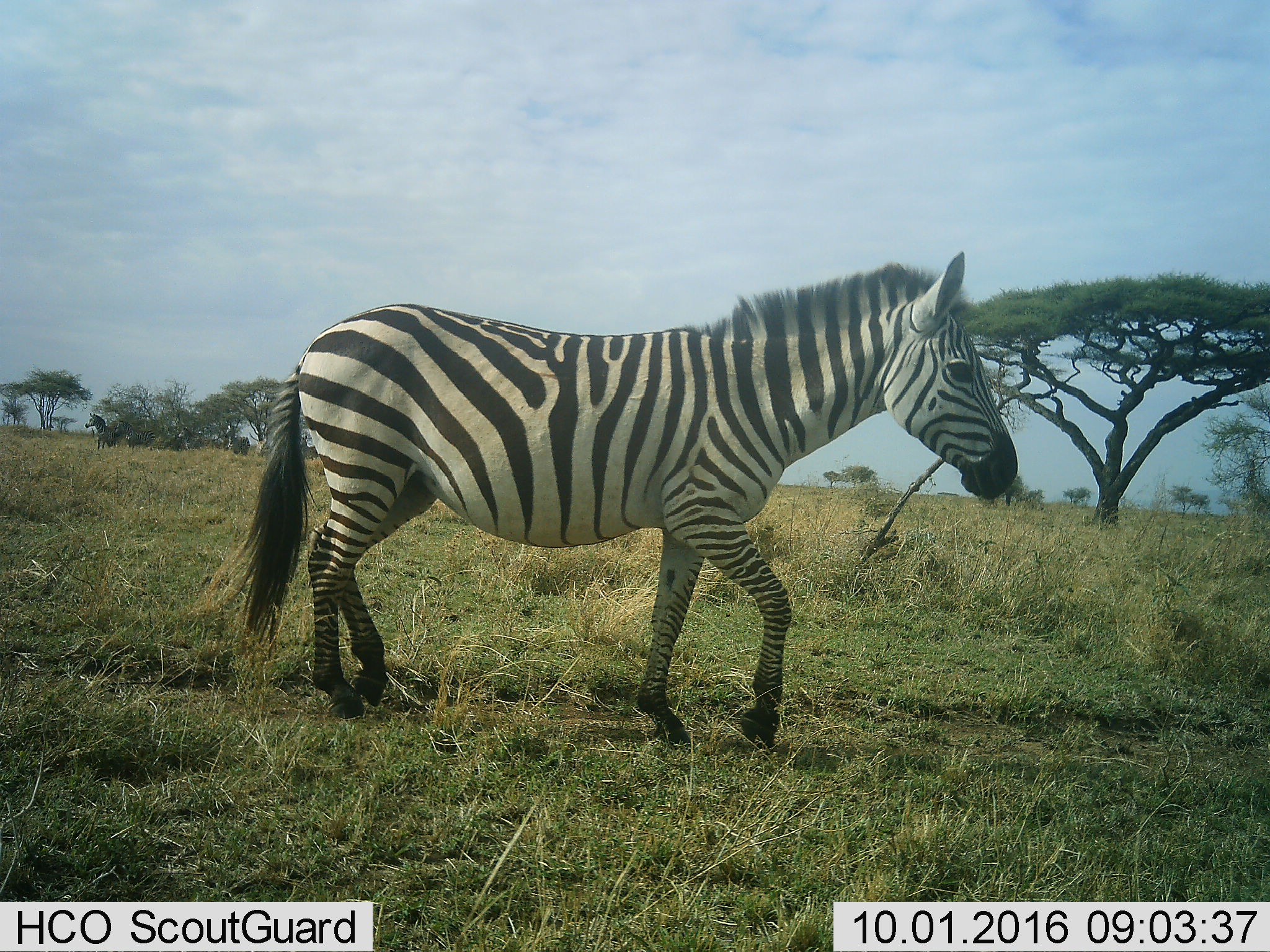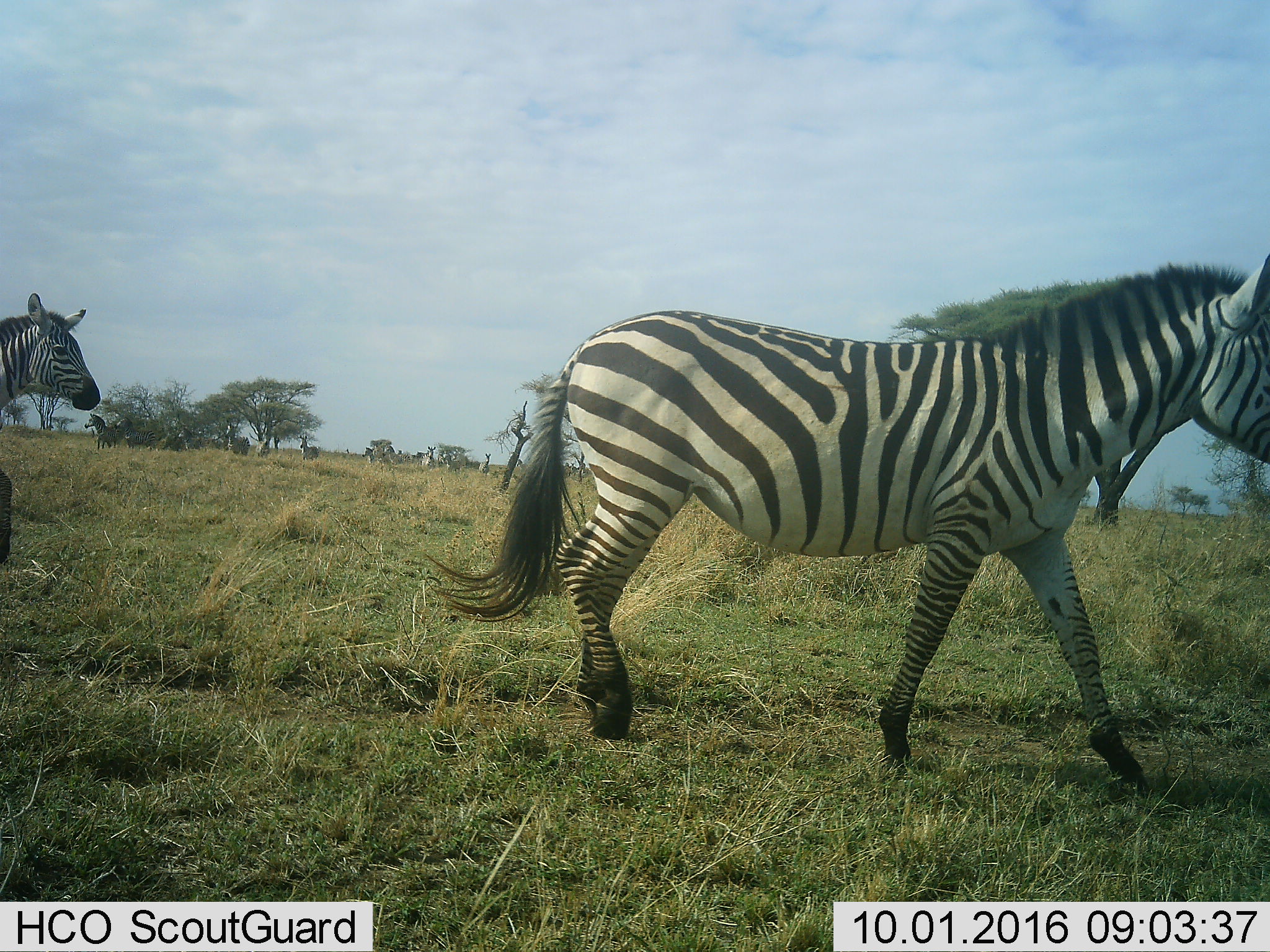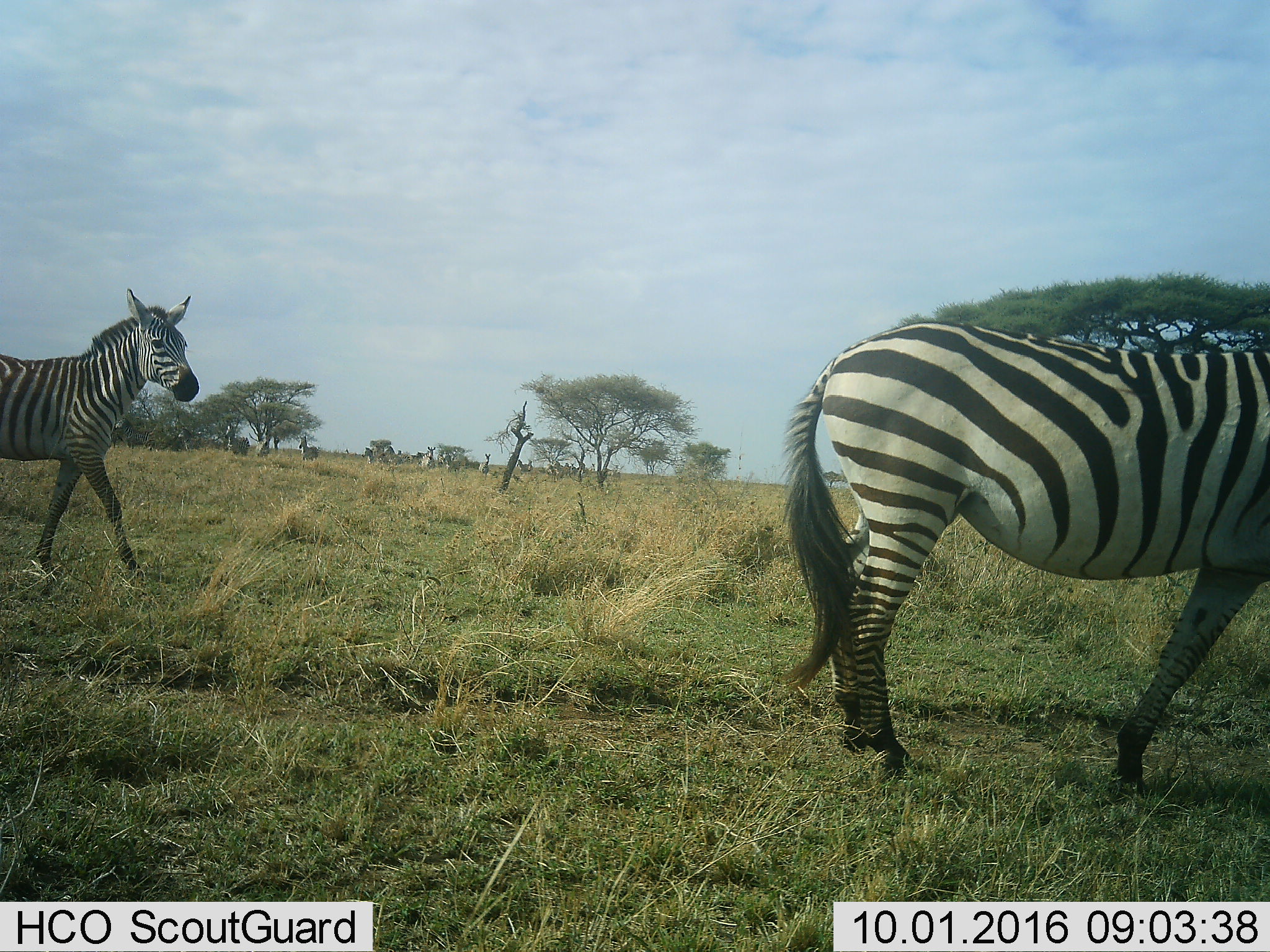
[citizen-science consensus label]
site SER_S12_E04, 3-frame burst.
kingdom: Animalia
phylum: Chordata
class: Mammalia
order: Perissodactyla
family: Equidae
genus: Equus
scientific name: Equus quagga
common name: plains zebra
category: zebraplains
Zebraplains (plains zebra) (Equus quagga), count 11-50. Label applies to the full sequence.